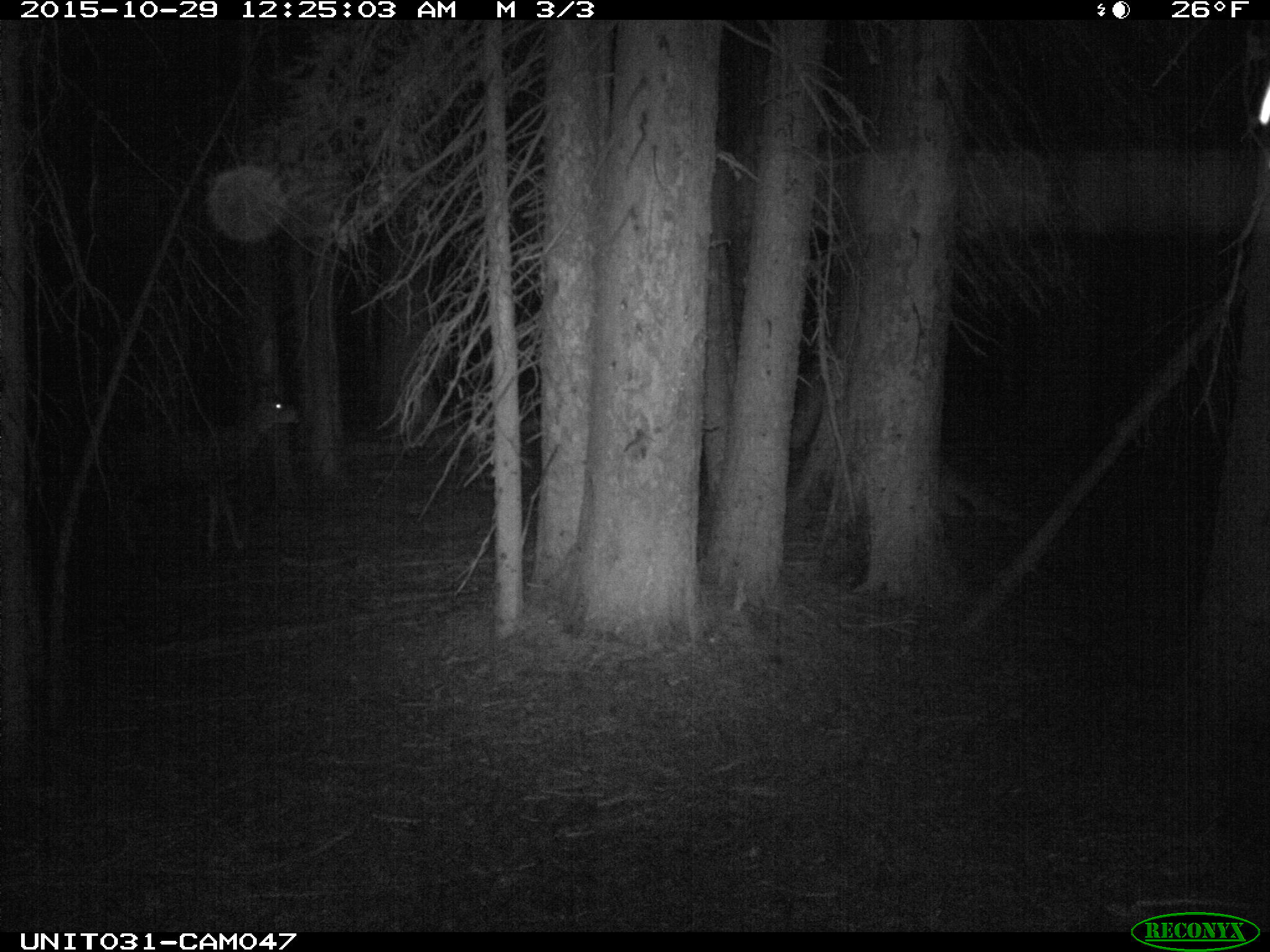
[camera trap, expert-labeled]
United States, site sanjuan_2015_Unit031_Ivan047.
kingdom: Animalia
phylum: Chordata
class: Mammalia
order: Artiodactyla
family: Cervidae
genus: Odocoileus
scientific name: Odocoileus hemionus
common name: mule deer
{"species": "Odocoileus hemionus (mule deer)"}